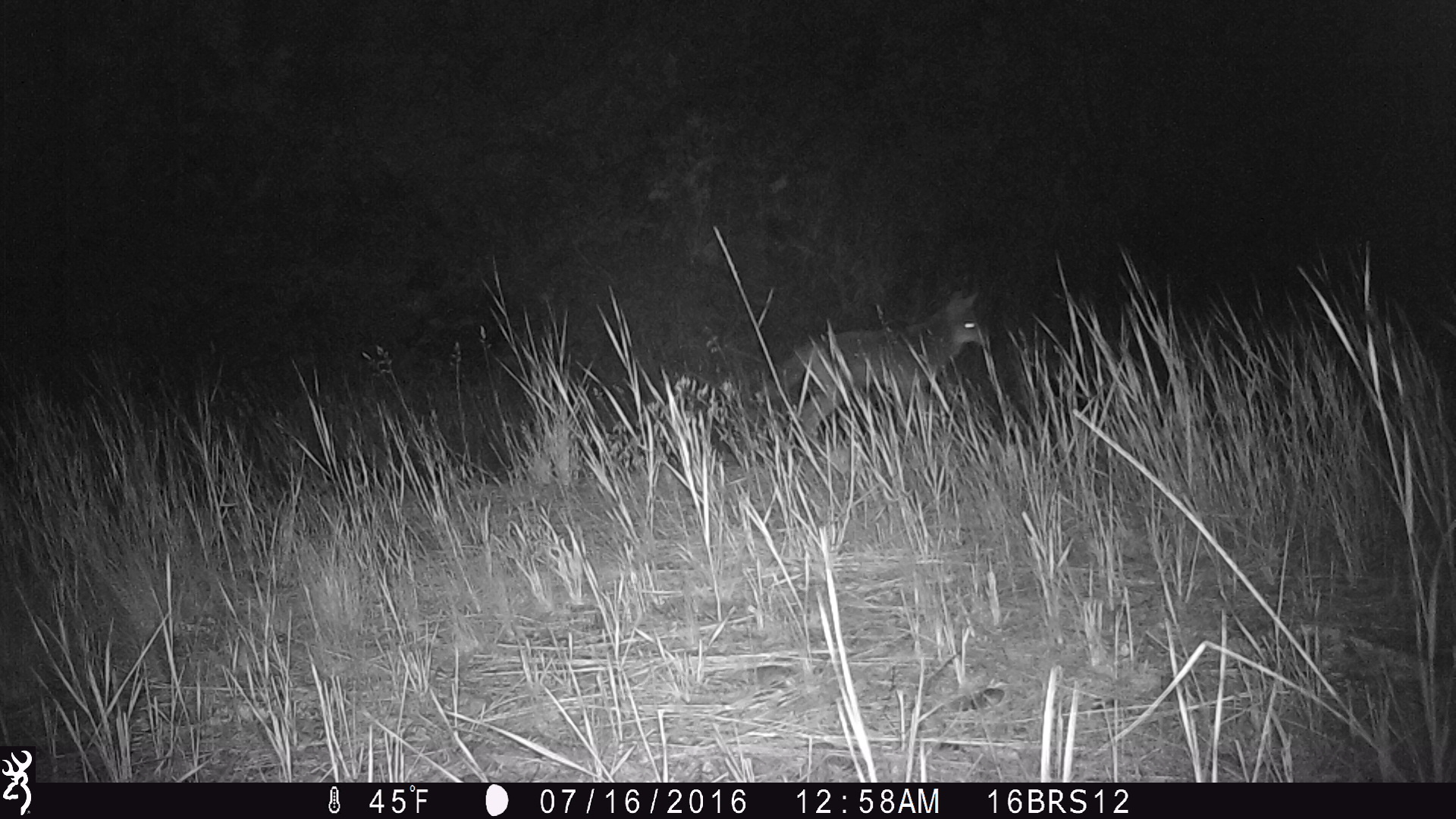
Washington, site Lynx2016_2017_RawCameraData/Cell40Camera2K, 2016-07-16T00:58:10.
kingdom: Animalia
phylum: Chordata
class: Mammalia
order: Carnivora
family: Canidae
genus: Canis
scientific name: Canis latrans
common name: coyote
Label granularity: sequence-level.